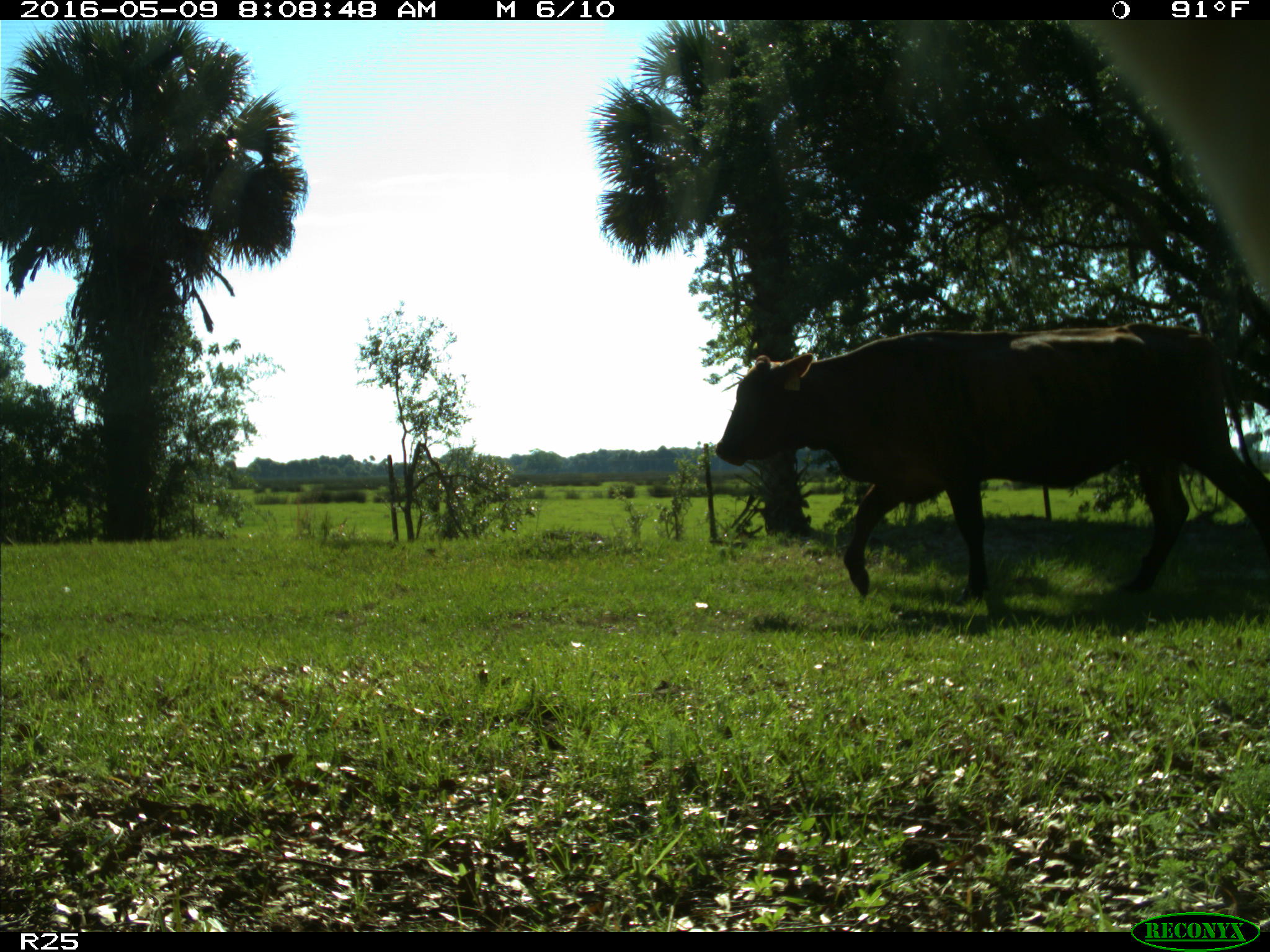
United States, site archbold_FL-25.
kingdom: Animalia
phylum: Chordata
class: Mammalia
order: Artiodactyla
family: Bovidae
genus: Bos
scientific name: Bos taurus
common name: domestic cow